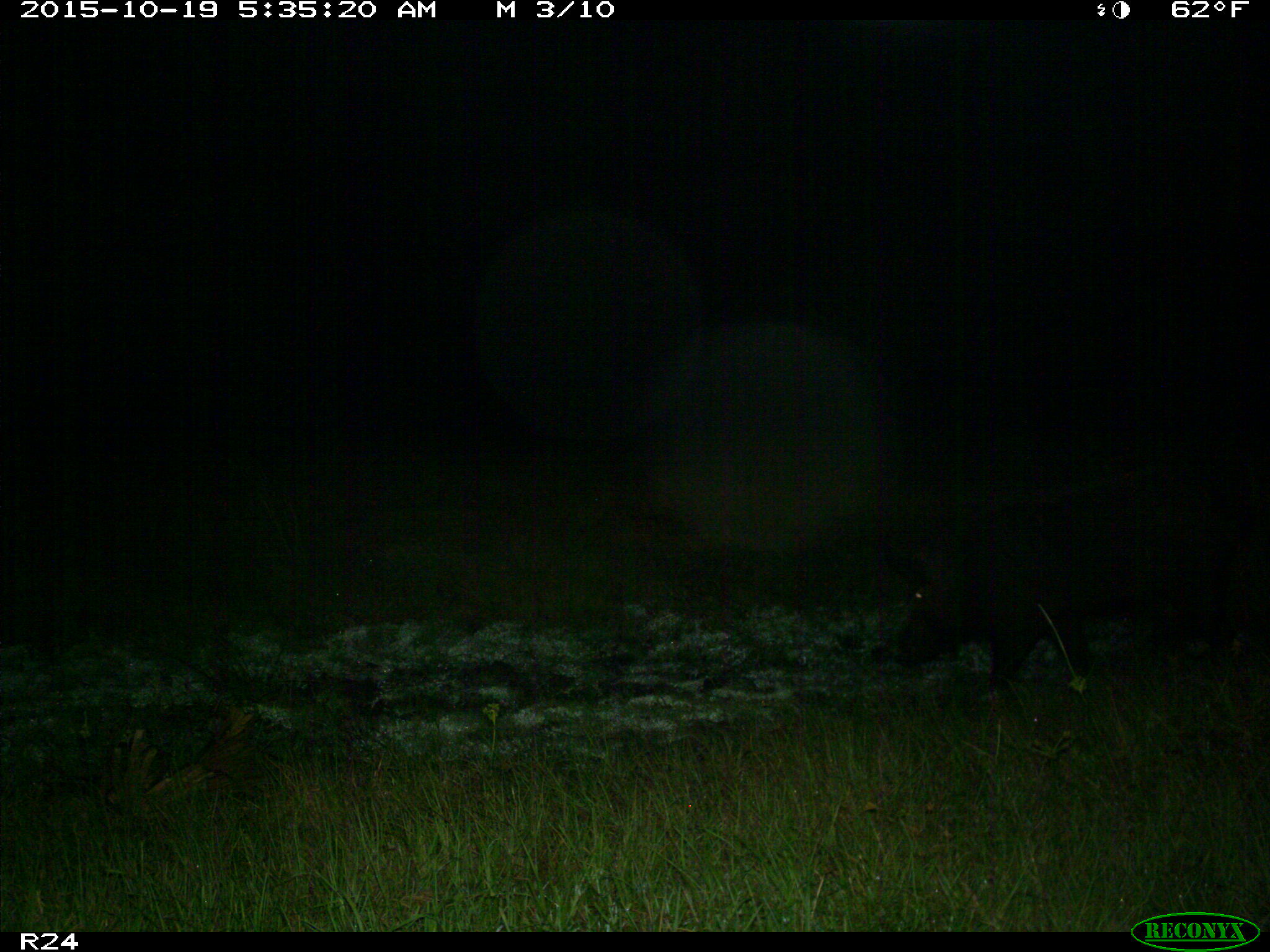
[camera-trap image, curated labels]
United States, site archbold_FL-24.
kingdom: Animalia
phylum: Chordata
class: Mammalia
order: Artiodactyla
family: Suidae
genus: Sus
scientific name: Sus scrofa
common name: wild boar